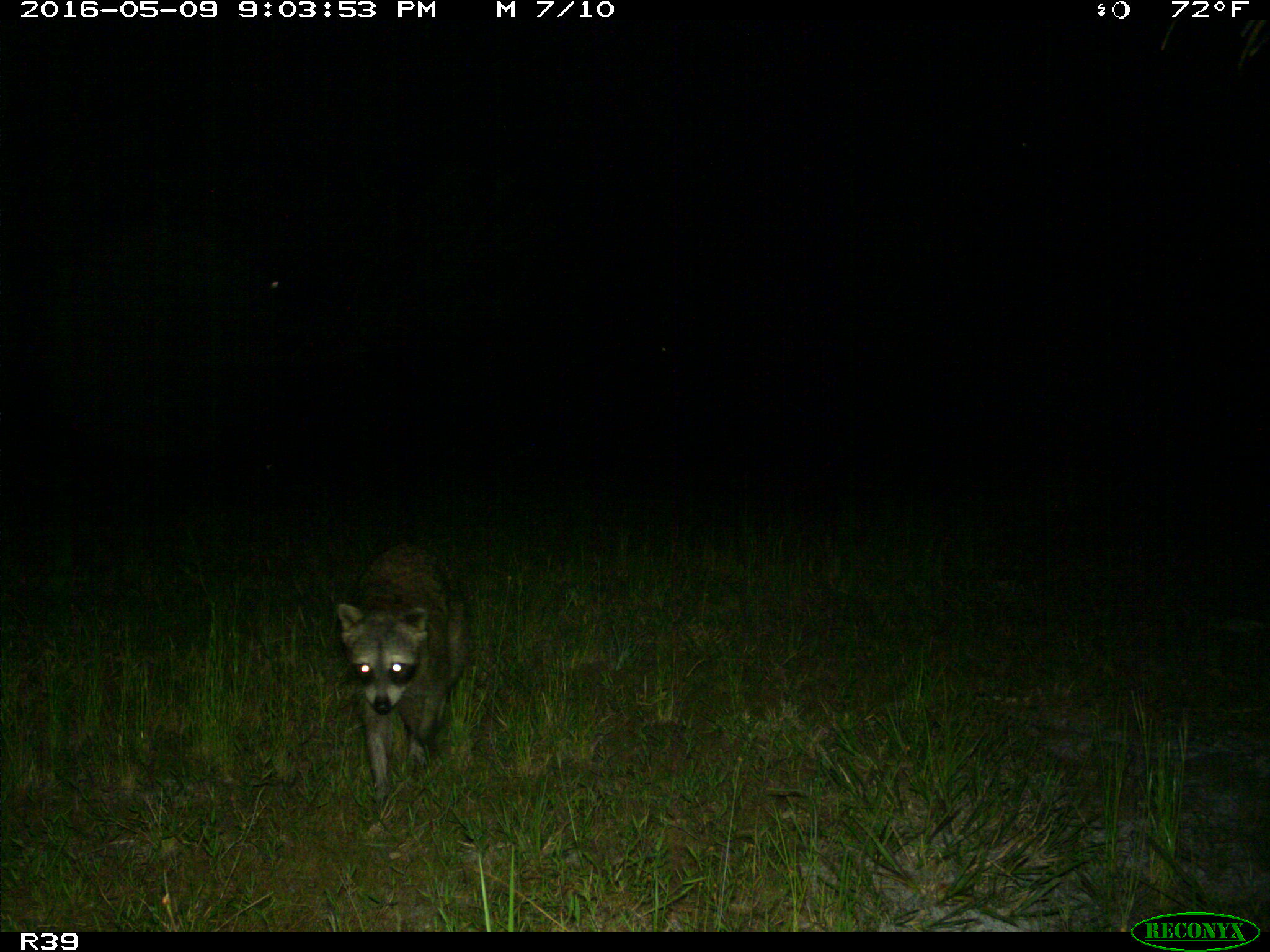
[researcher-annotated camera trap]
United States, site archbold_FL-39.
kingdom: Animalia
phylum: Chordata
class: Mammalia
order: Carnivora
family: Procyonidae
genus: Procyon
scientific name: Procyon lotor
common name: common raccoon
Procyon lotor (common raccoon).